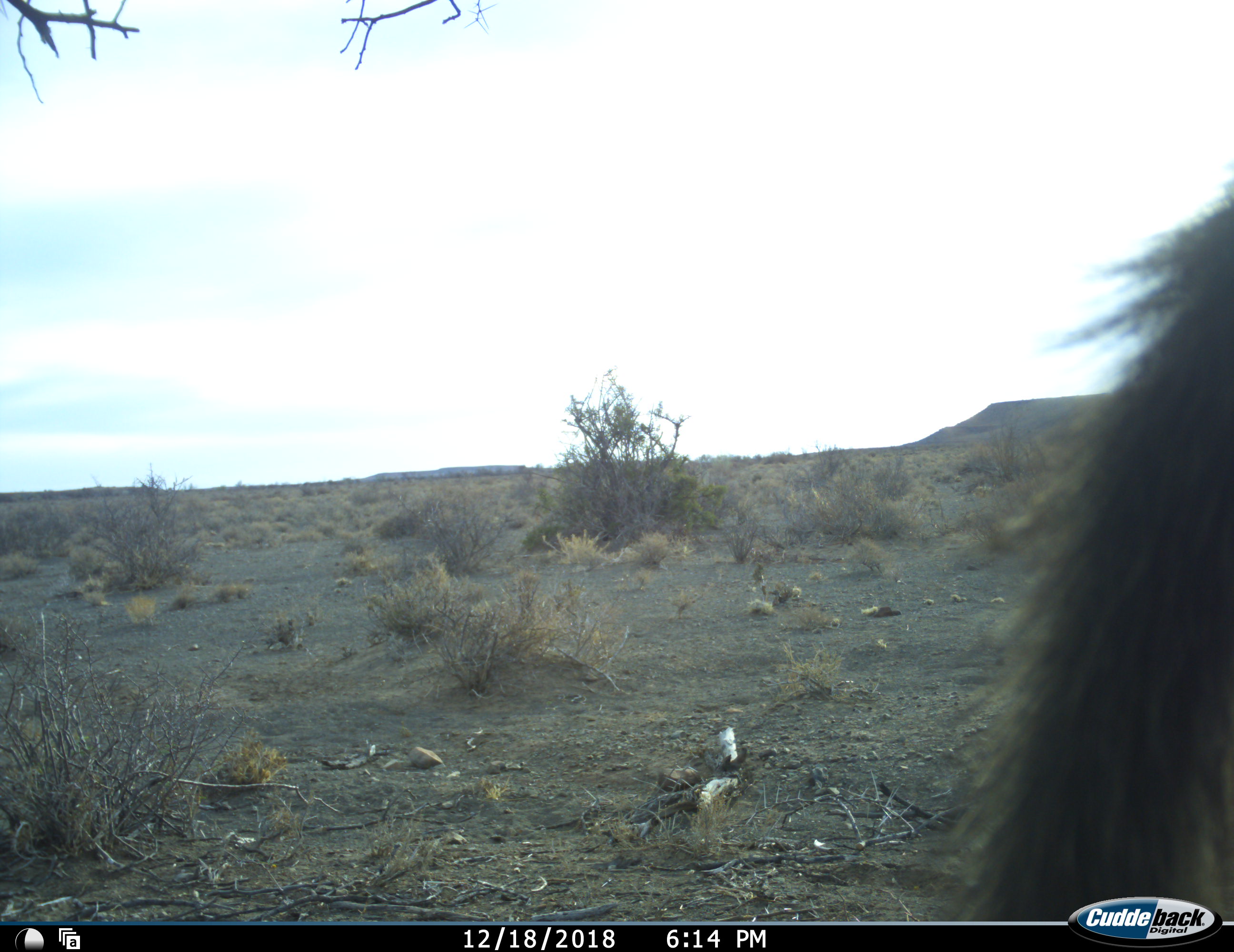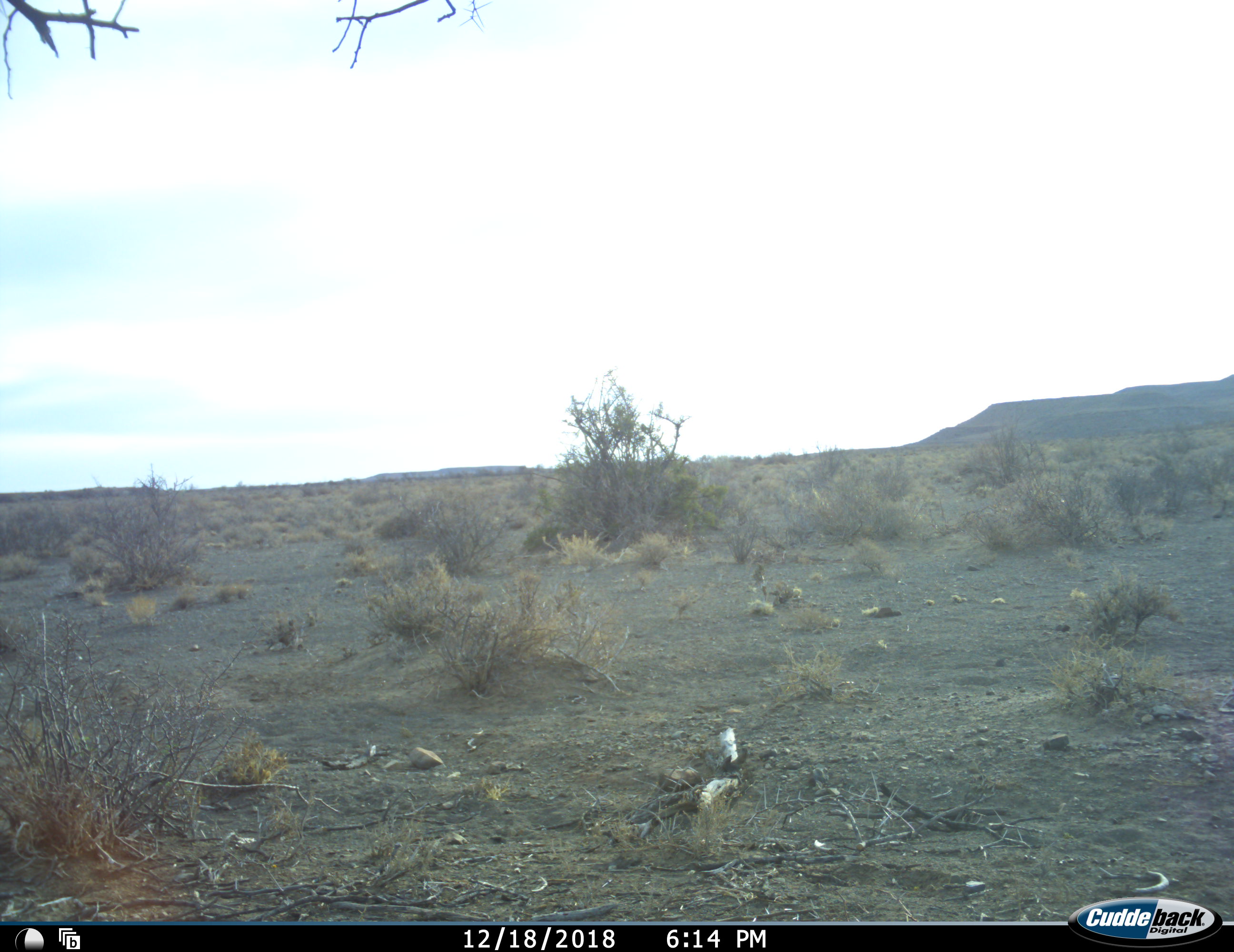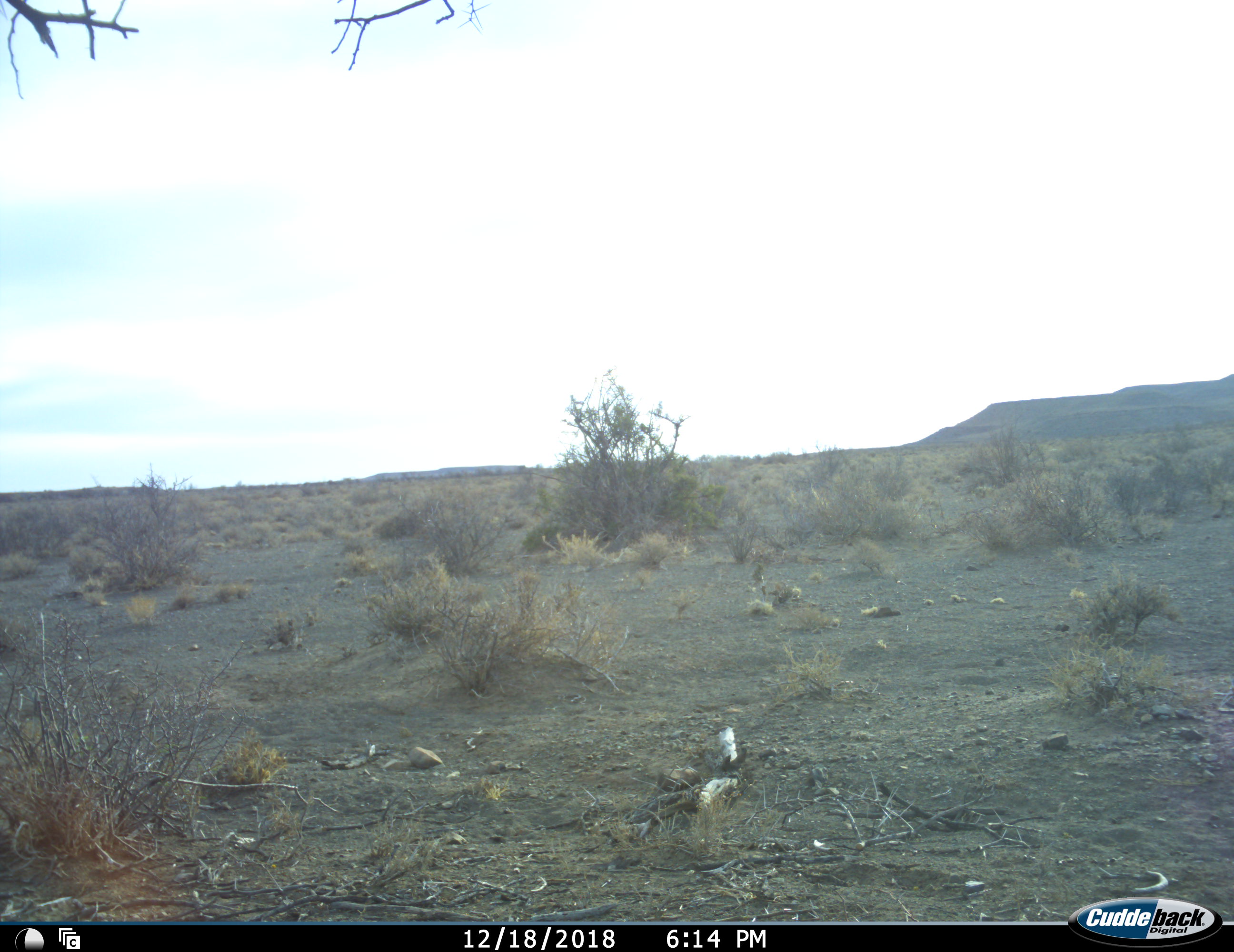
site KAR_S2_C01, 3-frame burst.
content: unidentified animal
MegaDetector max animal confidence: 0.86